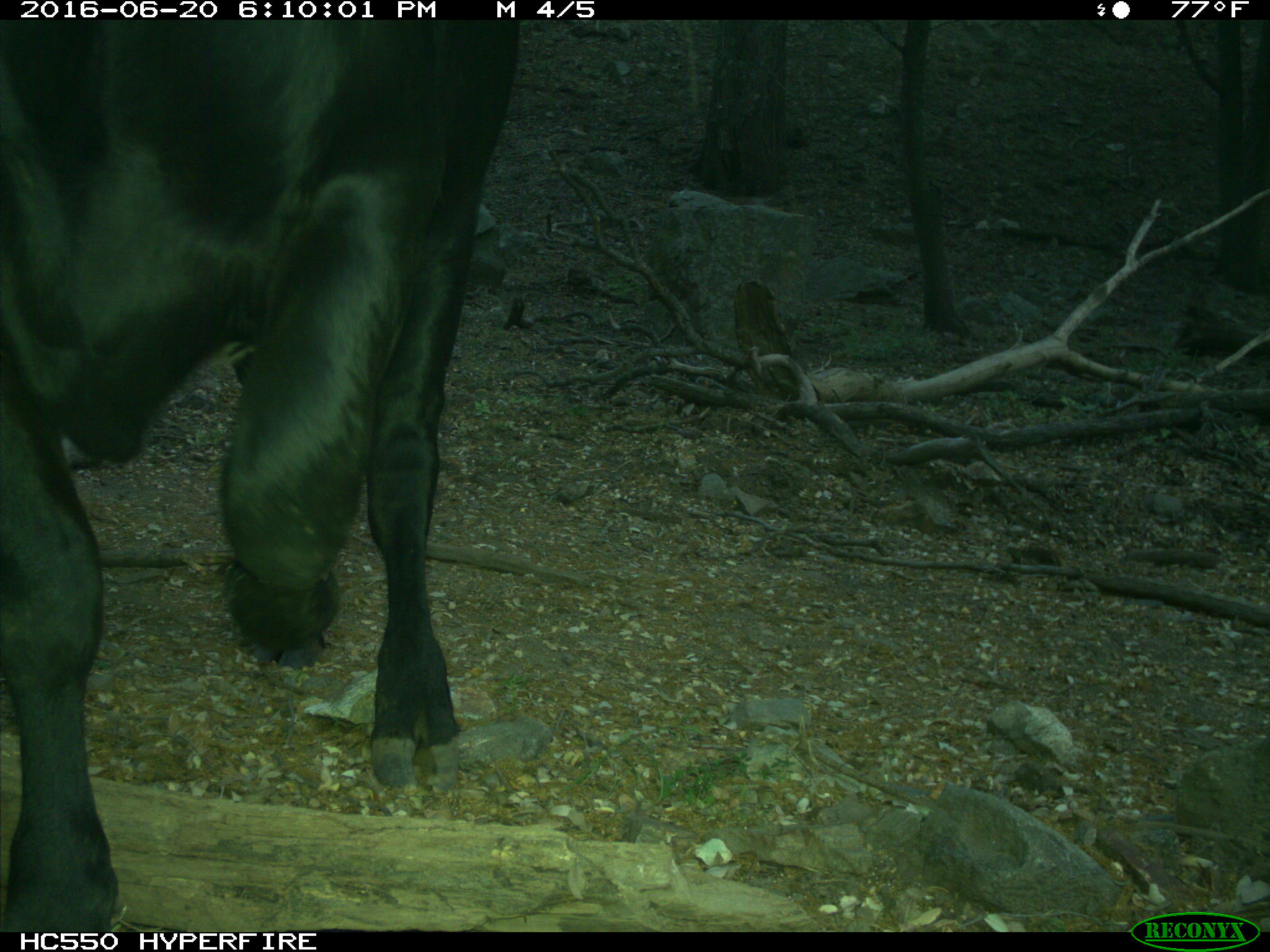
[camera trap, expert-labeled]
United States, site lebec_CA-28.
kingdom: Animalia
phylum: Chordata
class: Mammalia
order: Artiodactyla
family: Bovidae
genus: Bos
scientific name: Bos taurus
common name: domestic cow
Bos taurus (domestic cow).